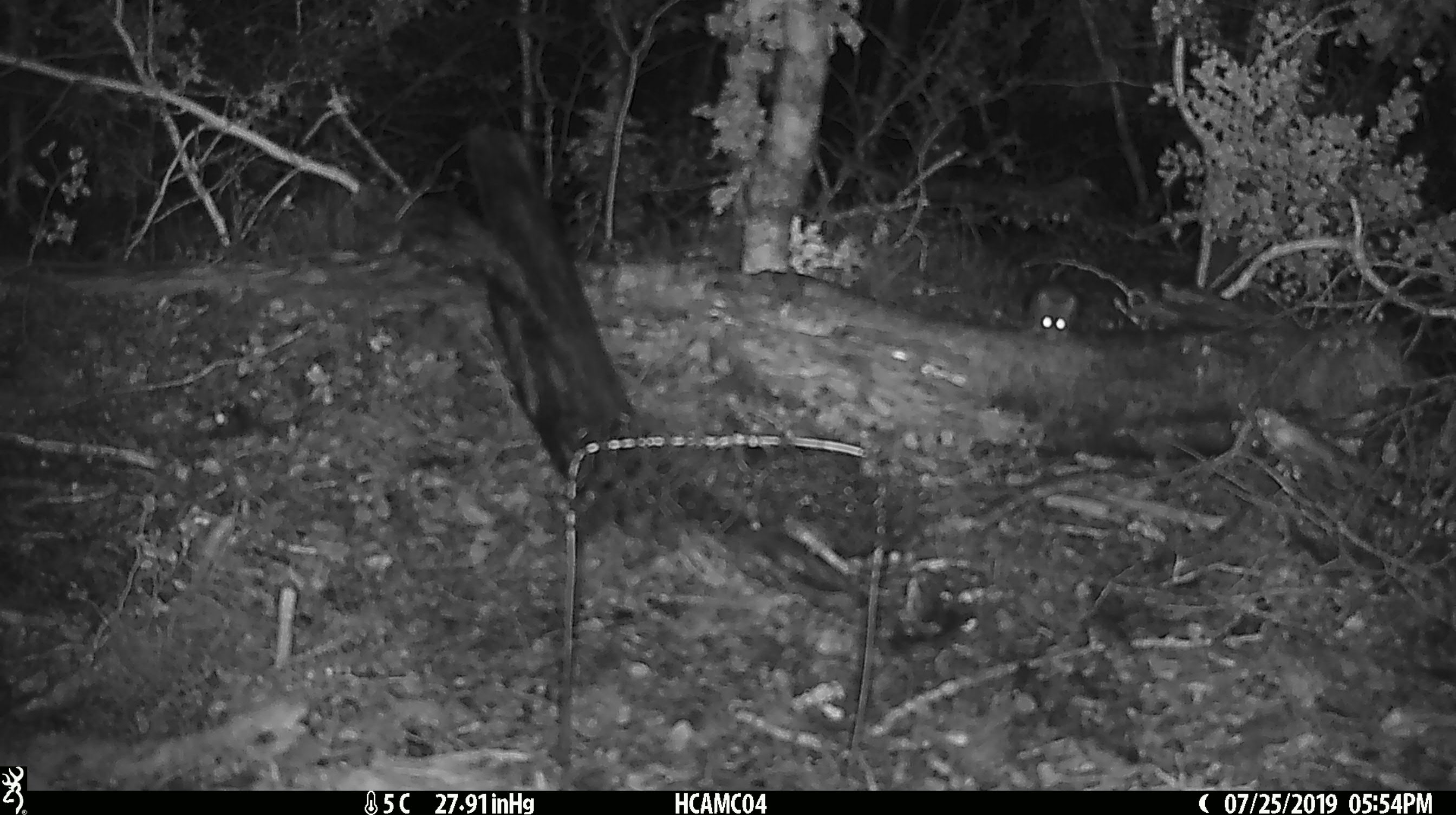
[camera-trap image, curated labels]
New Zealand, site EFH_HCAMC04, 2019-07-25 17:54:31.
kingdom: Animalia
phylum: Chordata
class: Mammalia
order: Rodentia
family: Muridae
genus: Mus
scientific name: Mus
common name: mouse